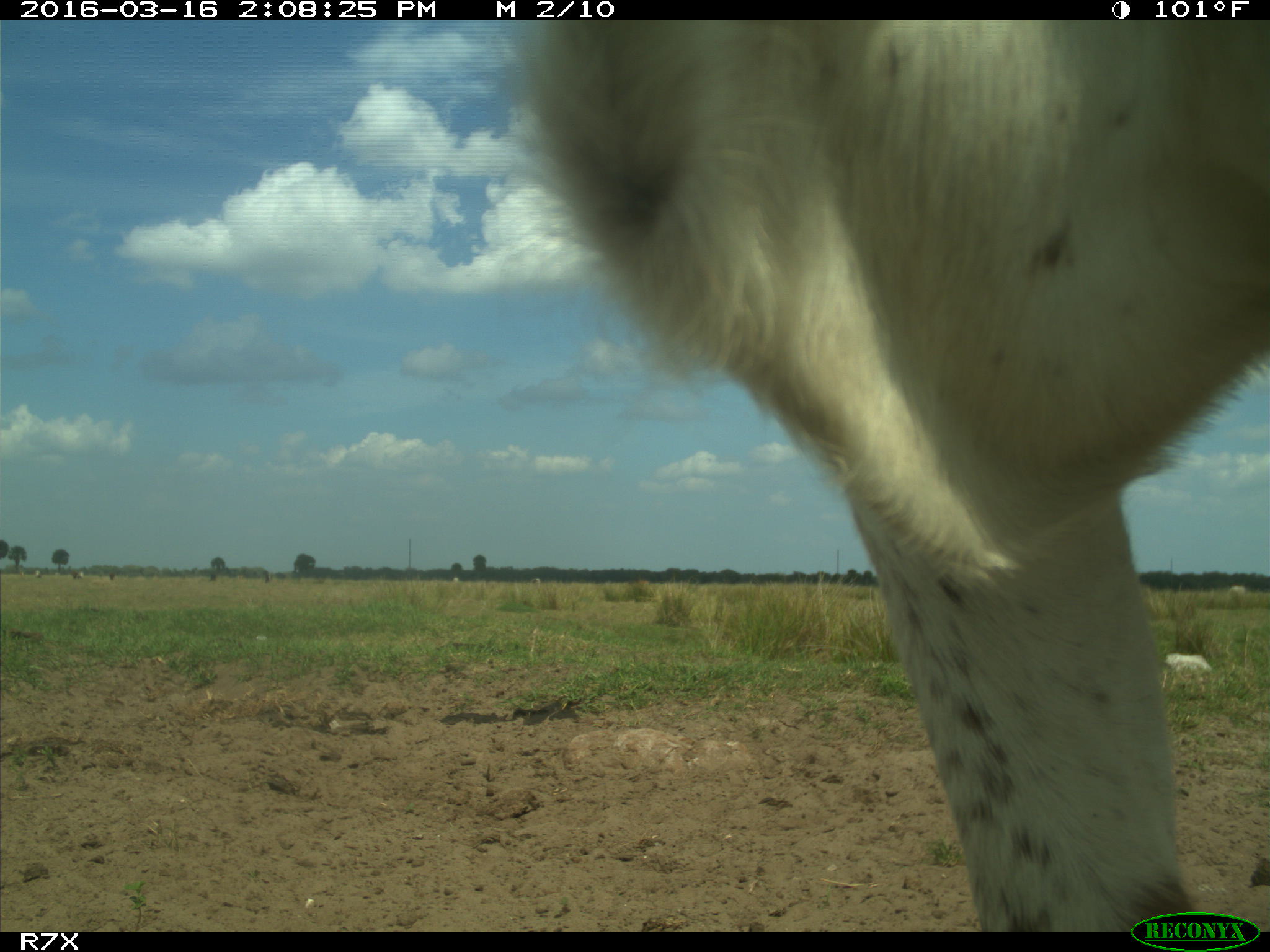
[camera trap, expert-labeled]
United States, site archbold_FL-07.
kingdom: Animalia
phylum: Chordata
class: Mammalia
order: Artiodactyla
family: Bovidae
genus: Bos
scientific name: Bos taurus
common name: domestic cow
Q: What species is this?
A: Bos taurus (domestic cow).